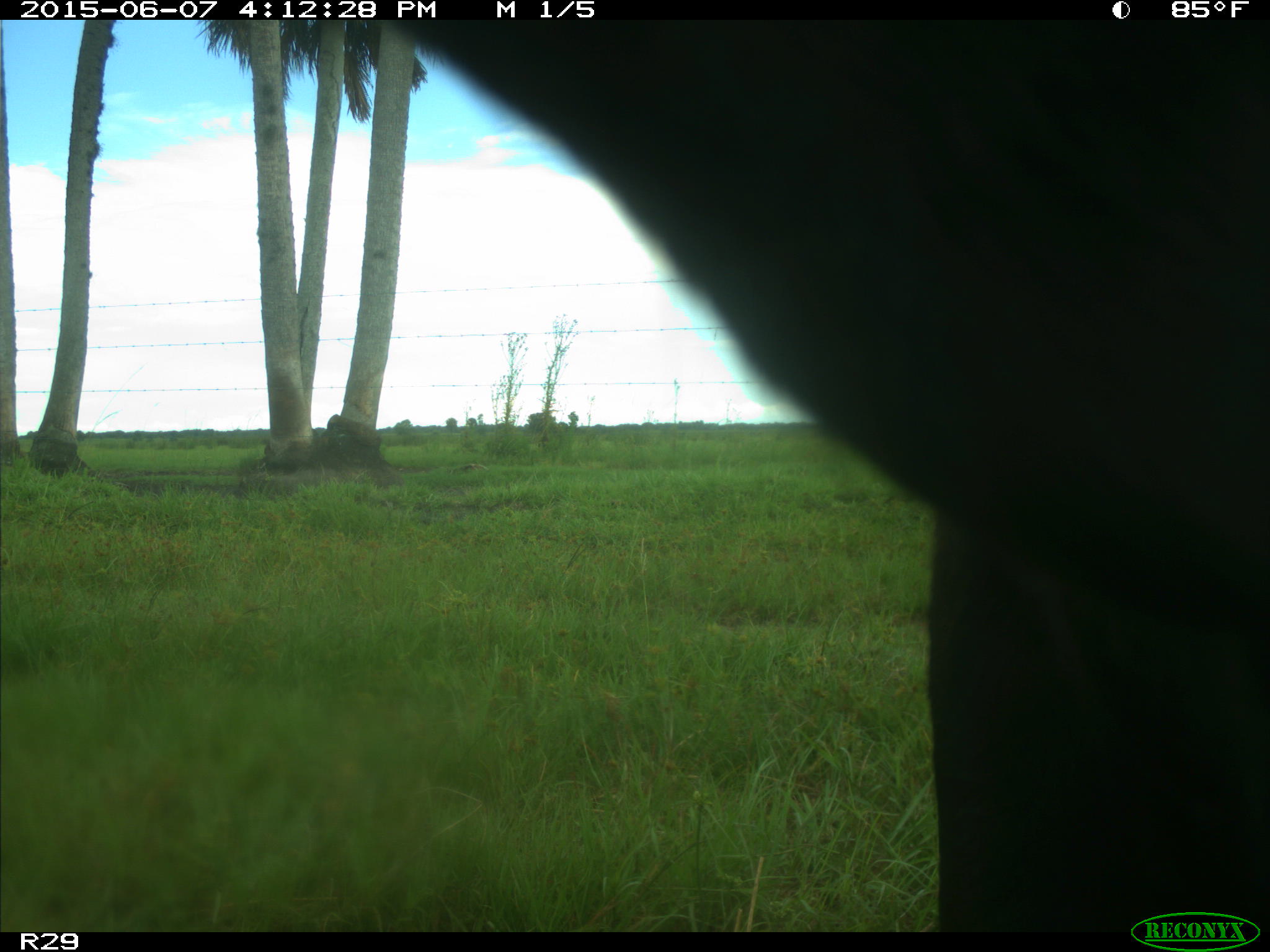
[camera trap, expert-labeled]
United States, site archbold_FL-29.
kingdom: Animalia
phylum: Chordata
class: Mammalia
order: Artiodactyla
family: Bovidae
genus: Bos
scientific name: Bos taurus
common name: domestic cow